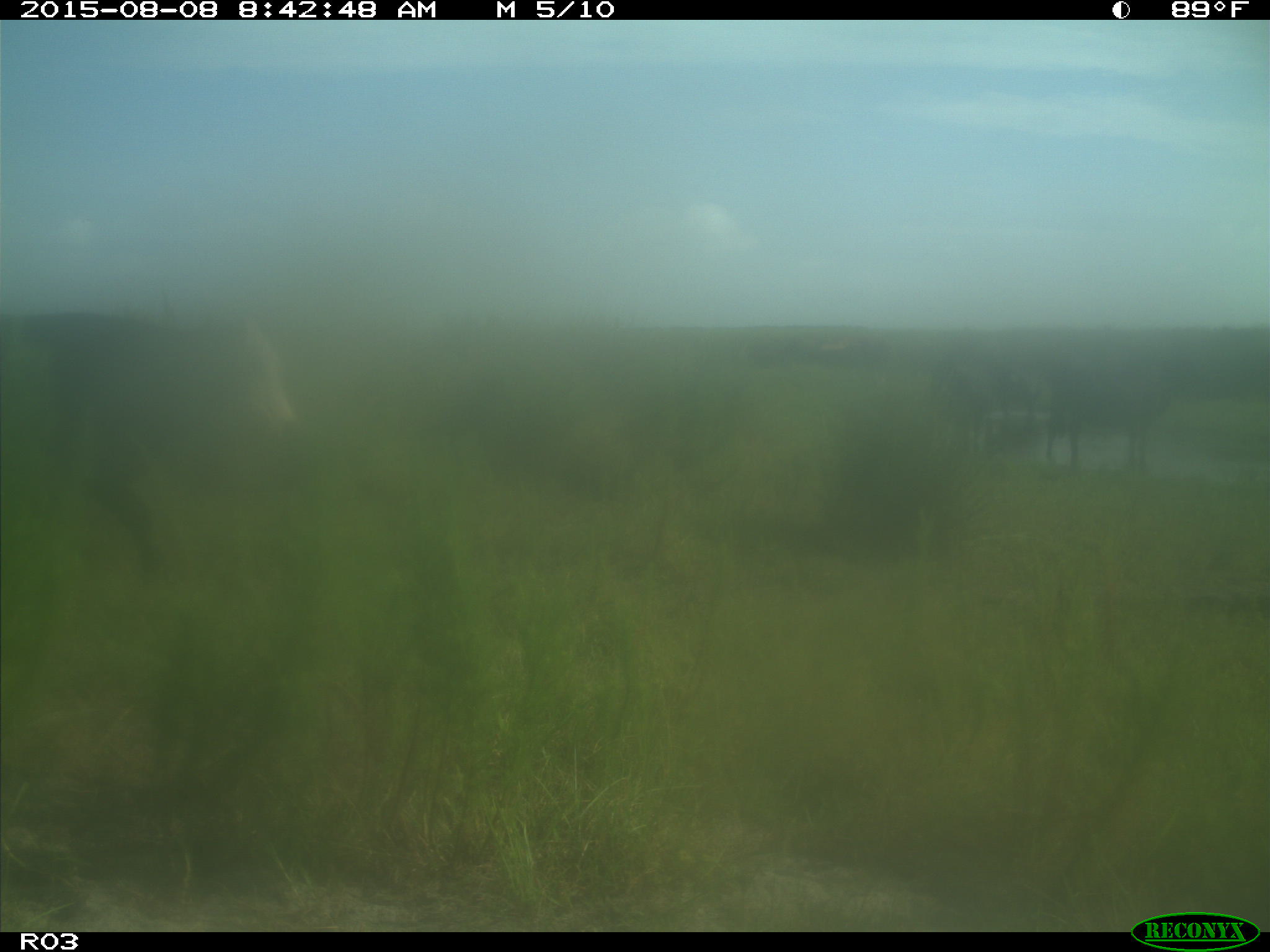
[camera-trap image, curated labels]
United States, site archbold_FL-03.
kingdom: Animalia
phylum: Chordata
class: Mammalia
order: Artiodactyla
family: Bovidae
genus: Bos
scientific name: Bos taurus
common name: domestic cow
Bos taurus (domestic cow).